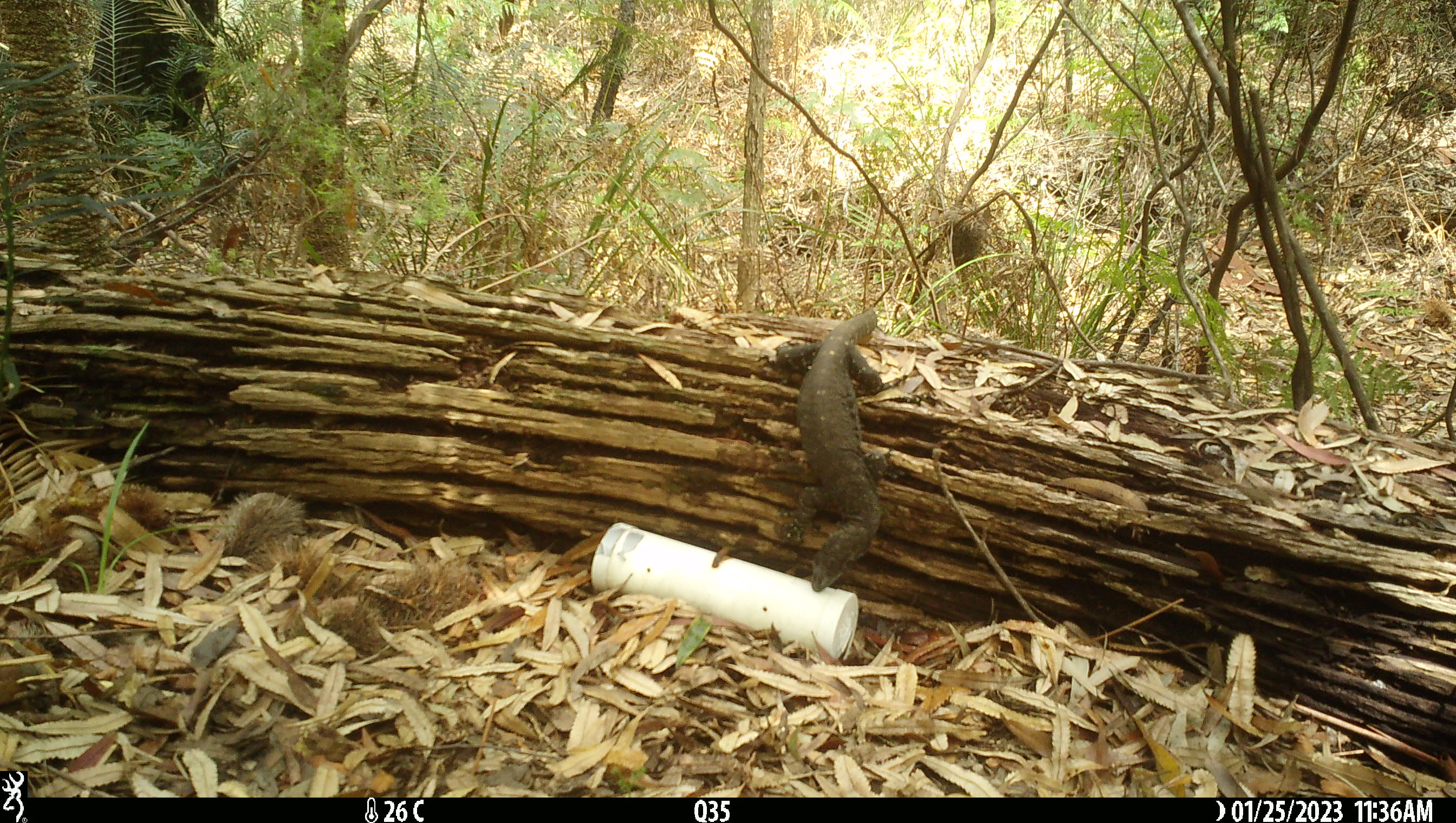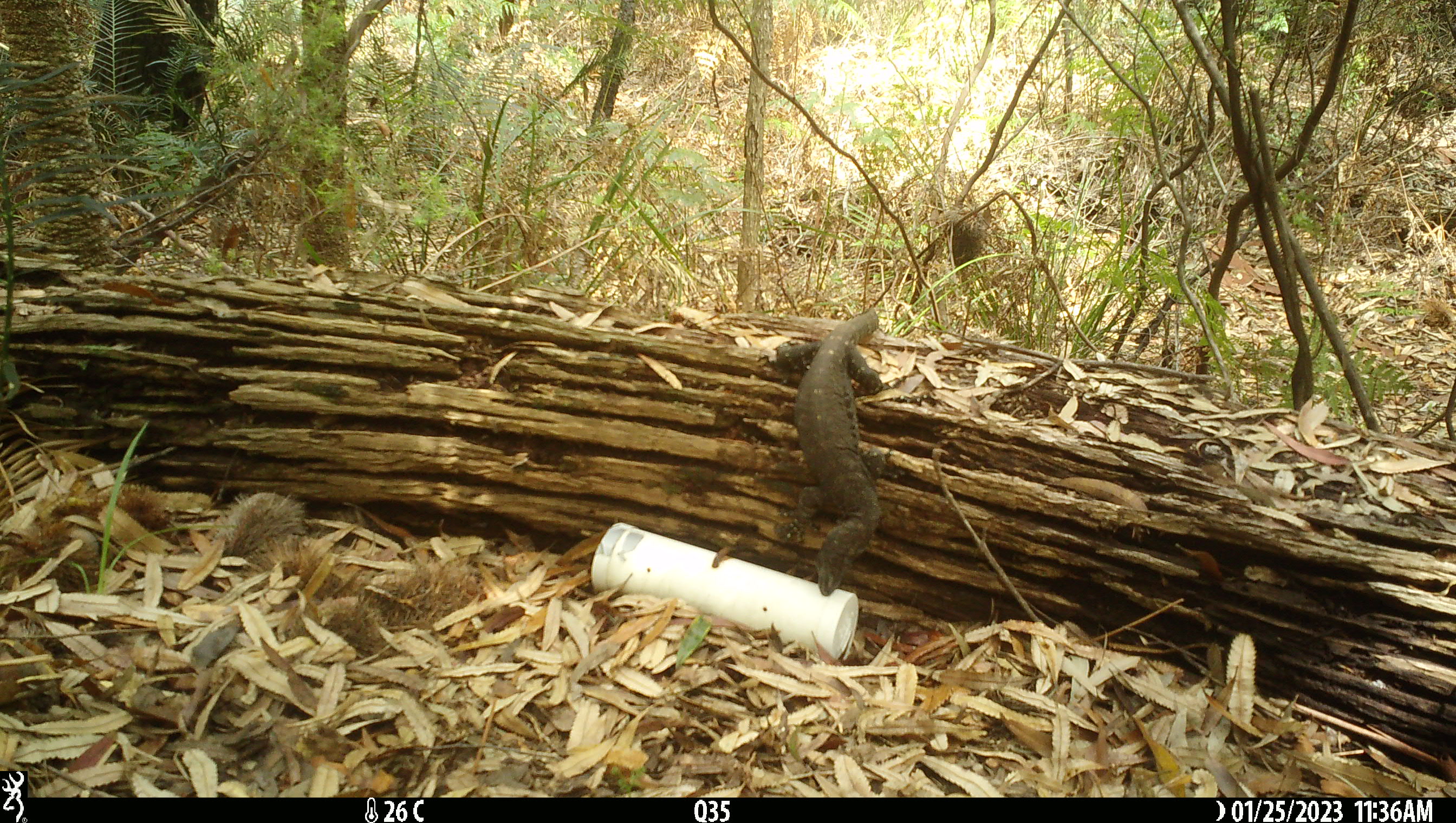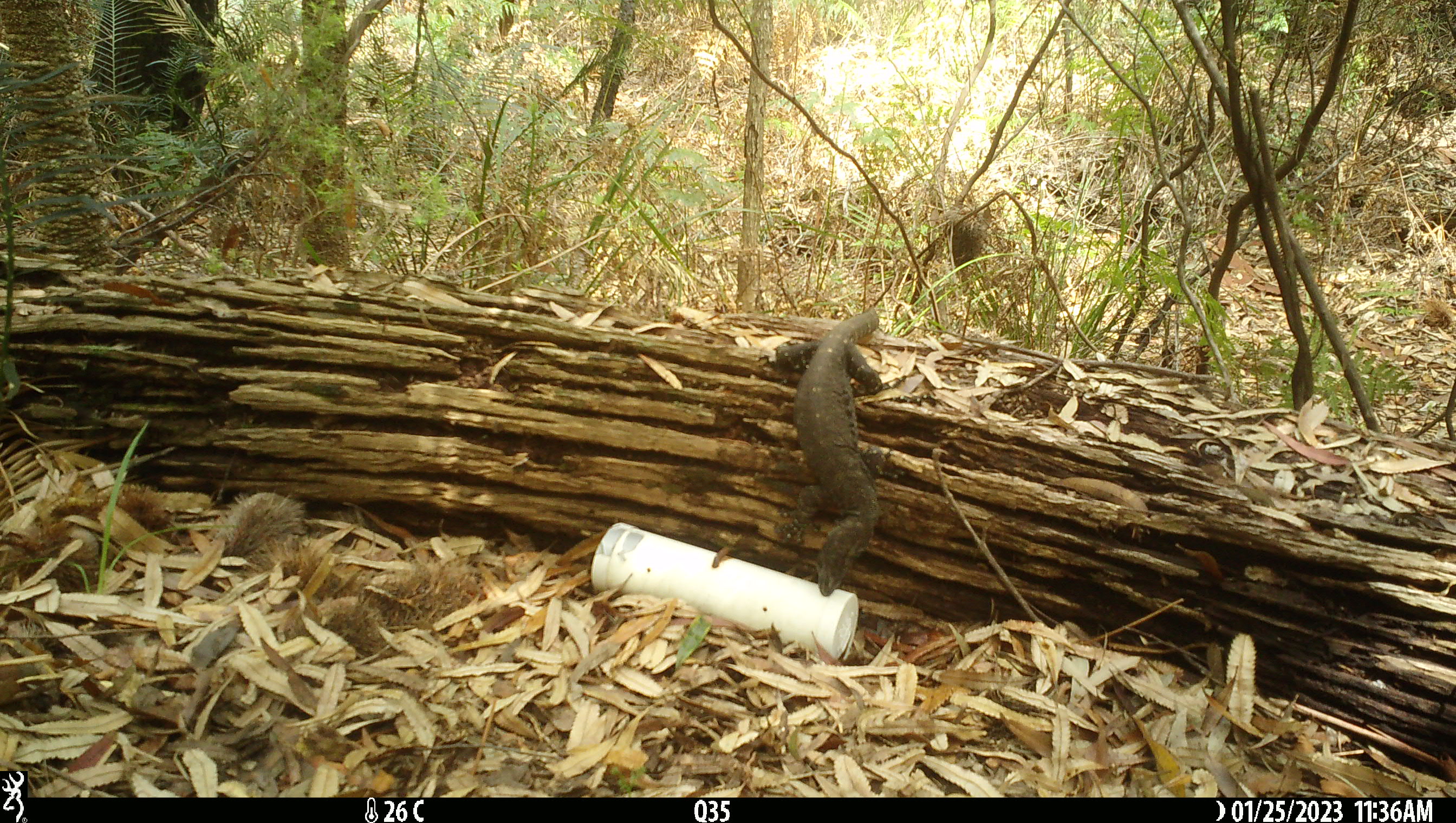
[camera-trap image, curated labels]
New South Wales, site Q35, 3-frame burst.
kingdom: Animalia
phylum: Chordata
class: Reptilia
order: Squamata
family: Varanidae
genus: Varanus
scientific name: Varanus varius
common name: lace monitor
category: goanna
Goanna (lace monitor) (Varanus varius).